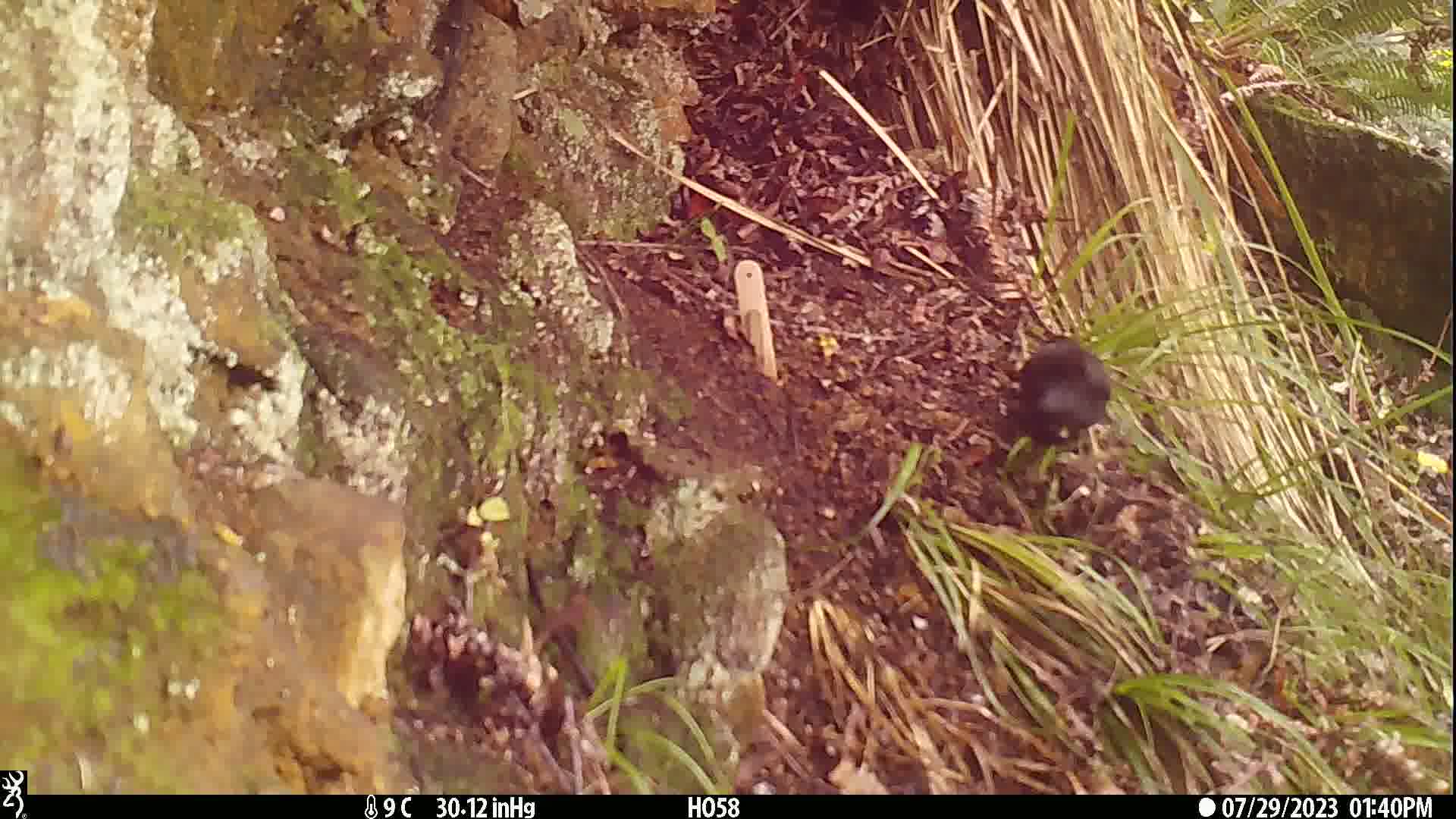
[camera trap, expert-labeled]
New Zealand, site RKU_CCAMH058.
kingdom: Animalia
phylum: Chordata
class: Aves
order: Passeriformes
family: Turdidae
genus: Turdus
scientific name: Turdus merula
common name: eurasian blackbird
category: blackbird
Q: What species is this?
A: Blackbird (eurasian blackbird) (Turdus merula).